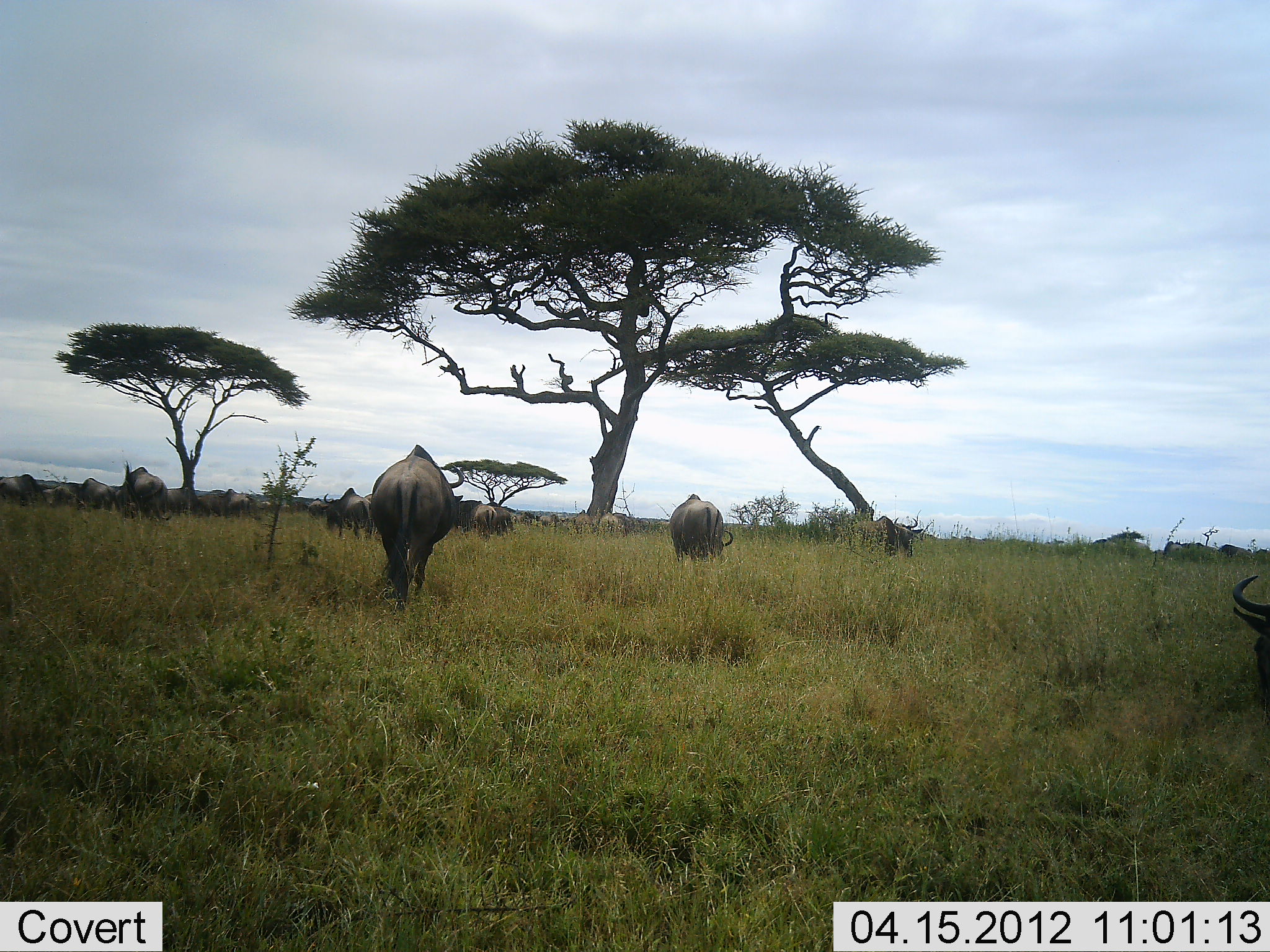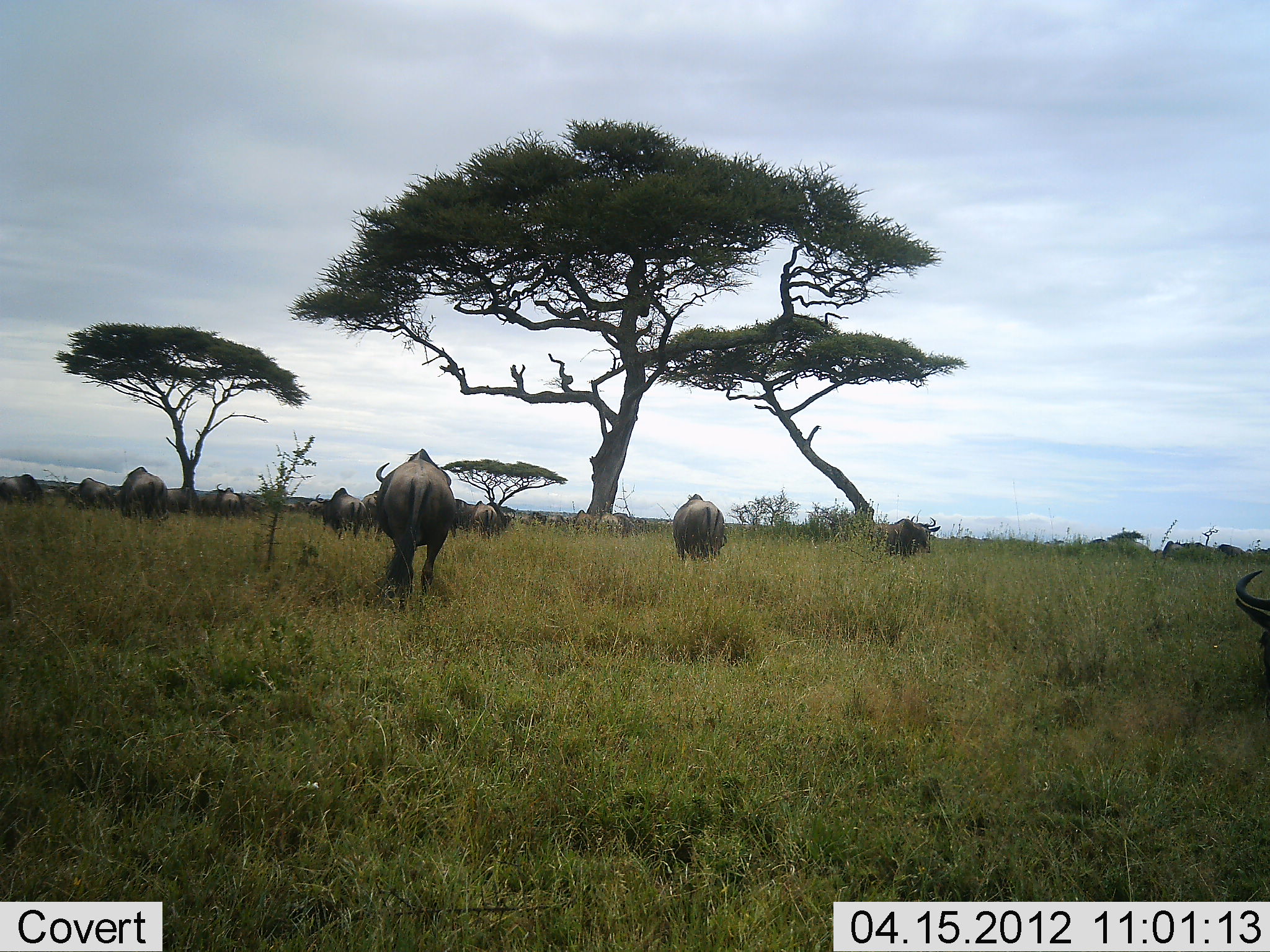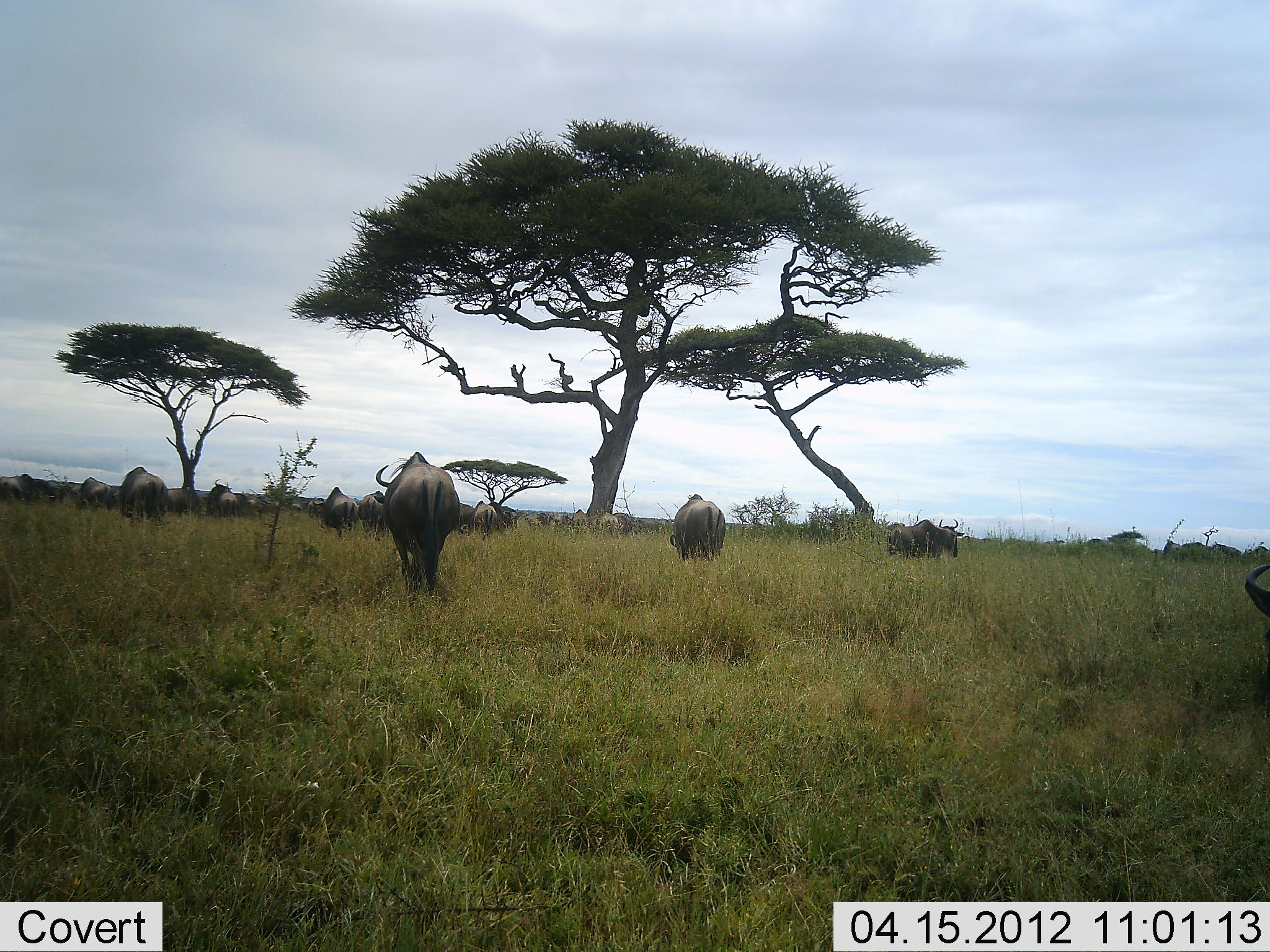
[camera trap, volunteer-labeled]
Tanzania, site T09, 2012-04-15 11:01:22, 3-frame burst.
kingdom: Animalia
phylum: Chordata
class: Mammalia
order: Artiodactyla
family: Bovidae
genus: Connochaetes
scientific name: Connochaetes taurinus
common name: blue wildebeest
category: wildebeest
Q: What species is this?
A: Wildebeest (blue wildebeest) (Connochaetes taurinus).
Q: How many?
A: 11-50.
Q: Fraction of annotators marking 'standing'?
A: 50%.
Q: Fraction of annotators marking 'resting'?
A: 19%.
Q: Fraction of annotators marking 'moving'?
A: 62%.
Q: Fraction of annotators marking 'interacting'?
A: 6%.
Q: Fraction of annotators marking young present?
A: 6%.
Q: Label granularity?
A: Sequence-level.